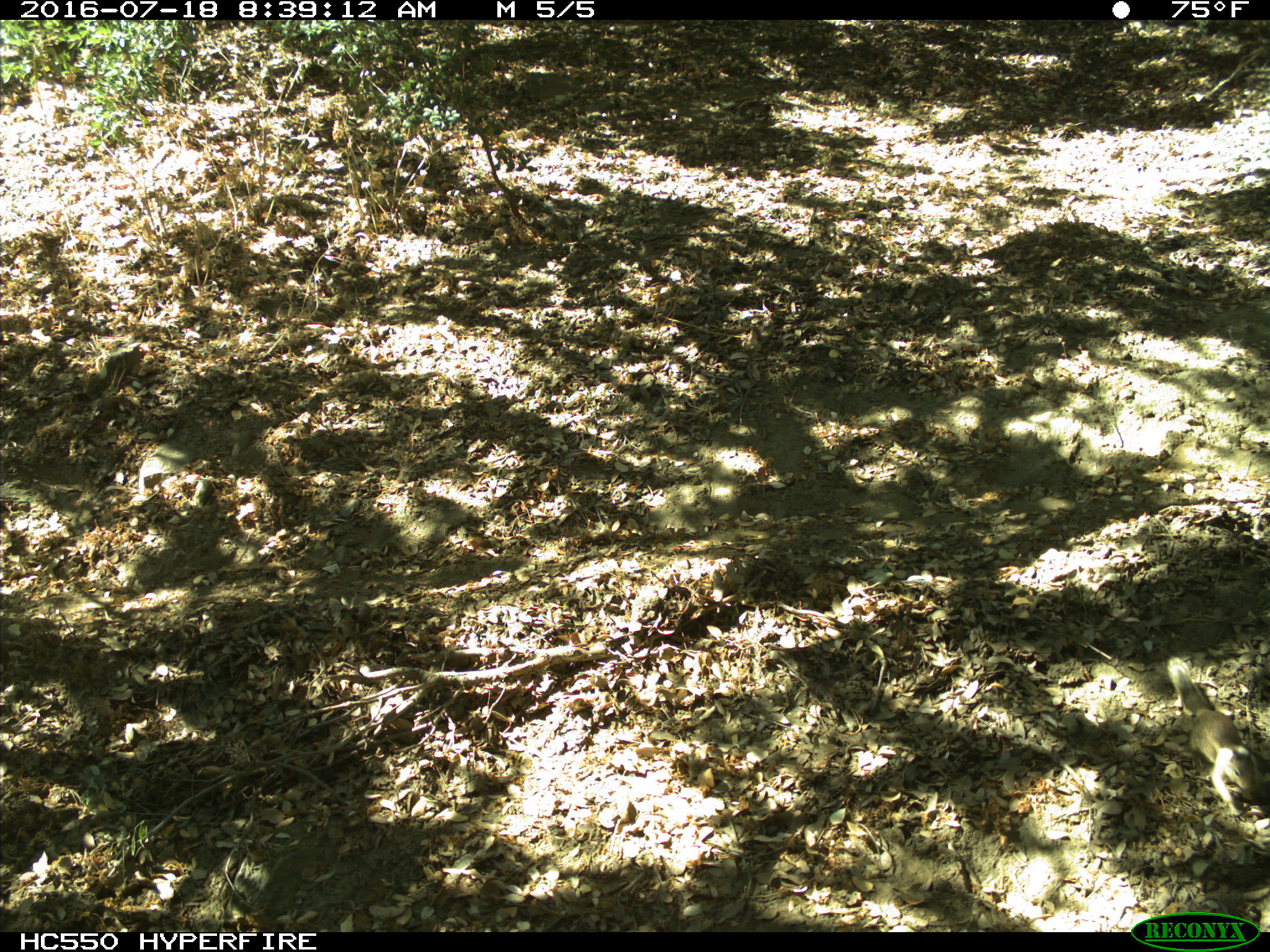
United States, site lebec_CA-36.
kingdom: Animalia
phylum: Chordata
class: Mammalia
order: Rodentia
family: Sciuridae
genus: Otospermophilus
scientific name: Otospermophilus beecheyi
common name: california ground squirrel